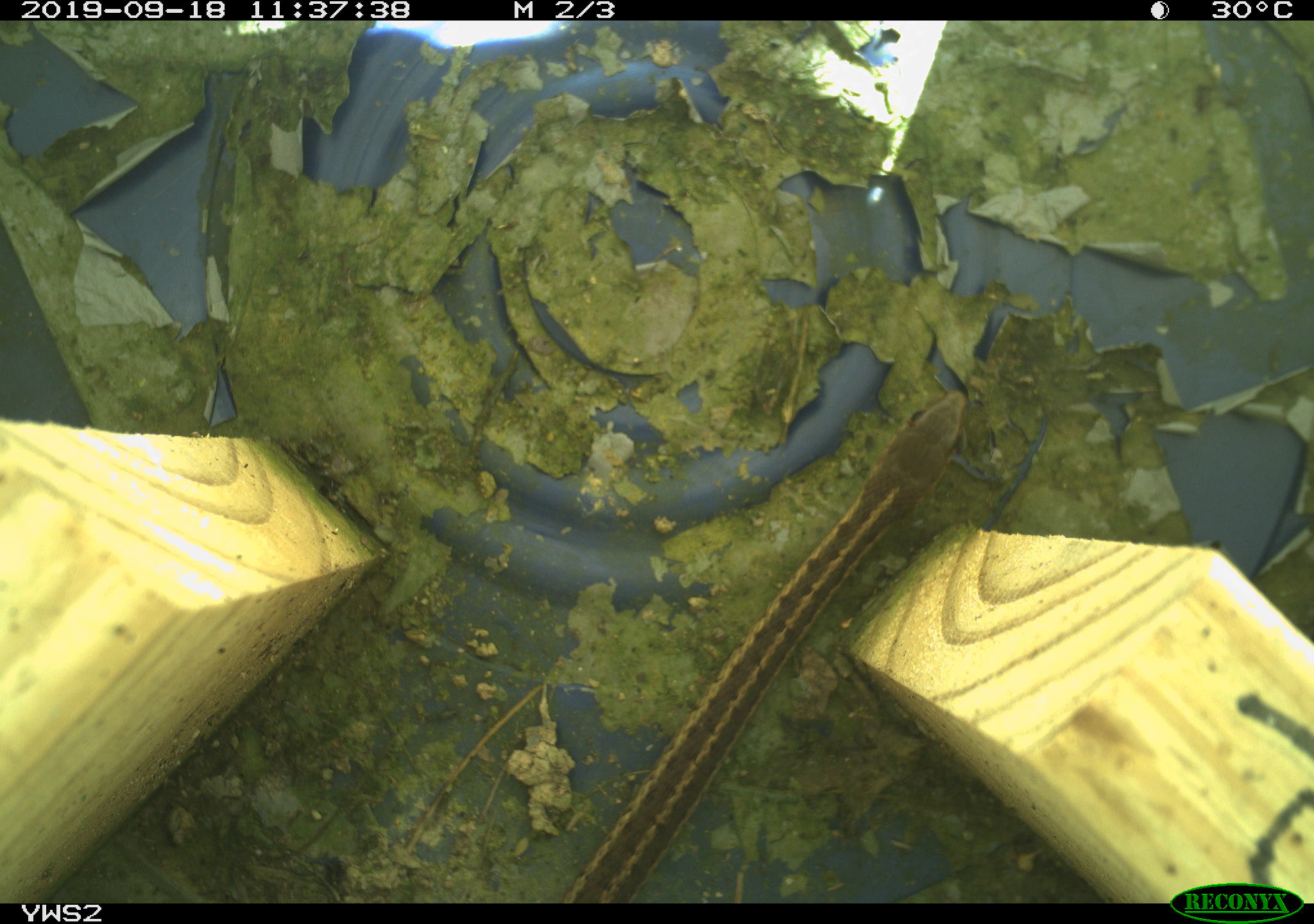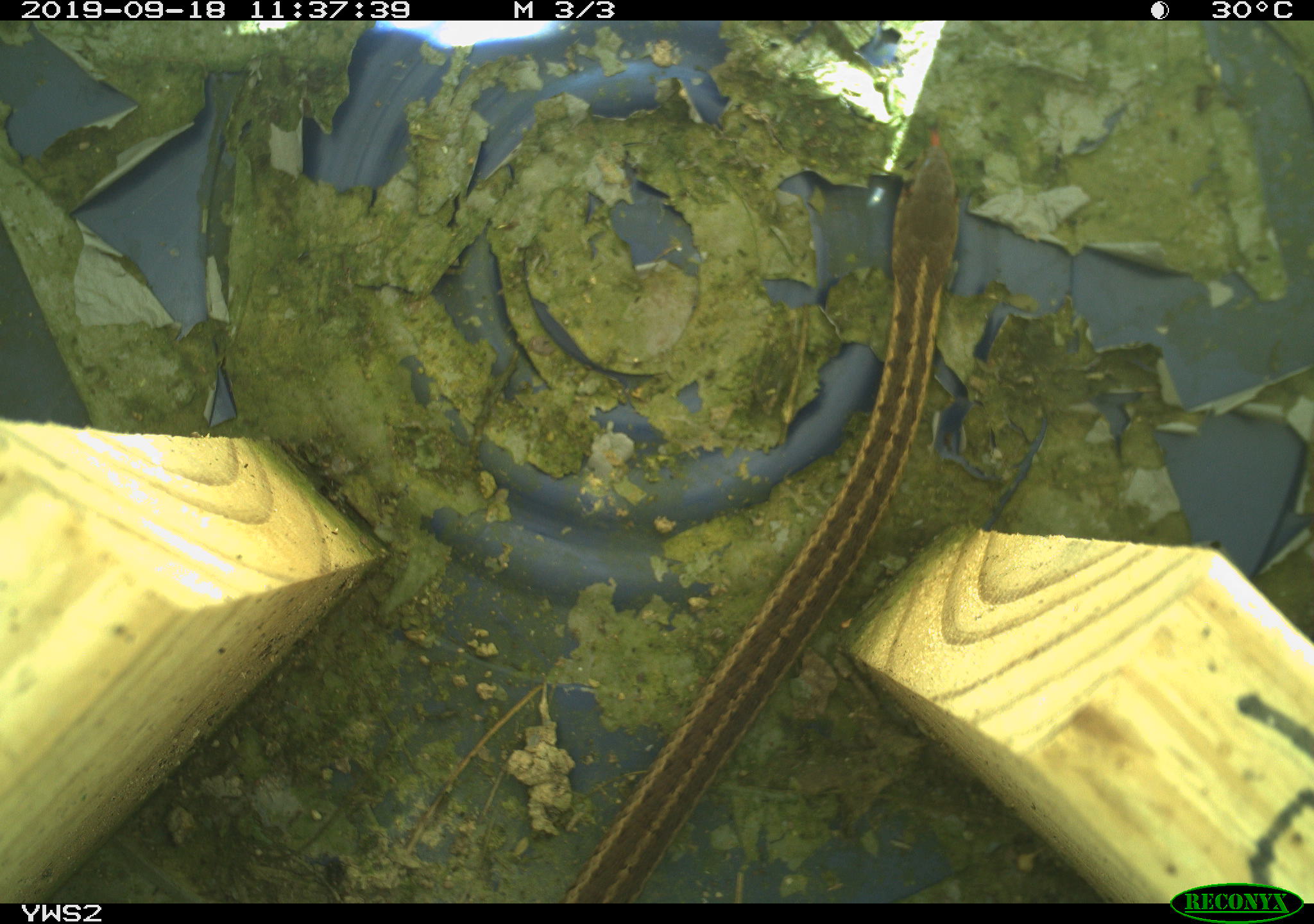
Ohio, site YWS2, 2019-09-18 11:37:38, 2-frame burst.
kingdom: Animalia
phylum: Chordata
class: Reptilia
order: Squamata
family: Colubridae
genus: Thamnophis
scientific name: Thamnophis sirtalis sirtalis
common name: eastern gartersnake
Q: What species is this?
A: Eastern gartersnake (Thamnophis sirtalis sirtalis).